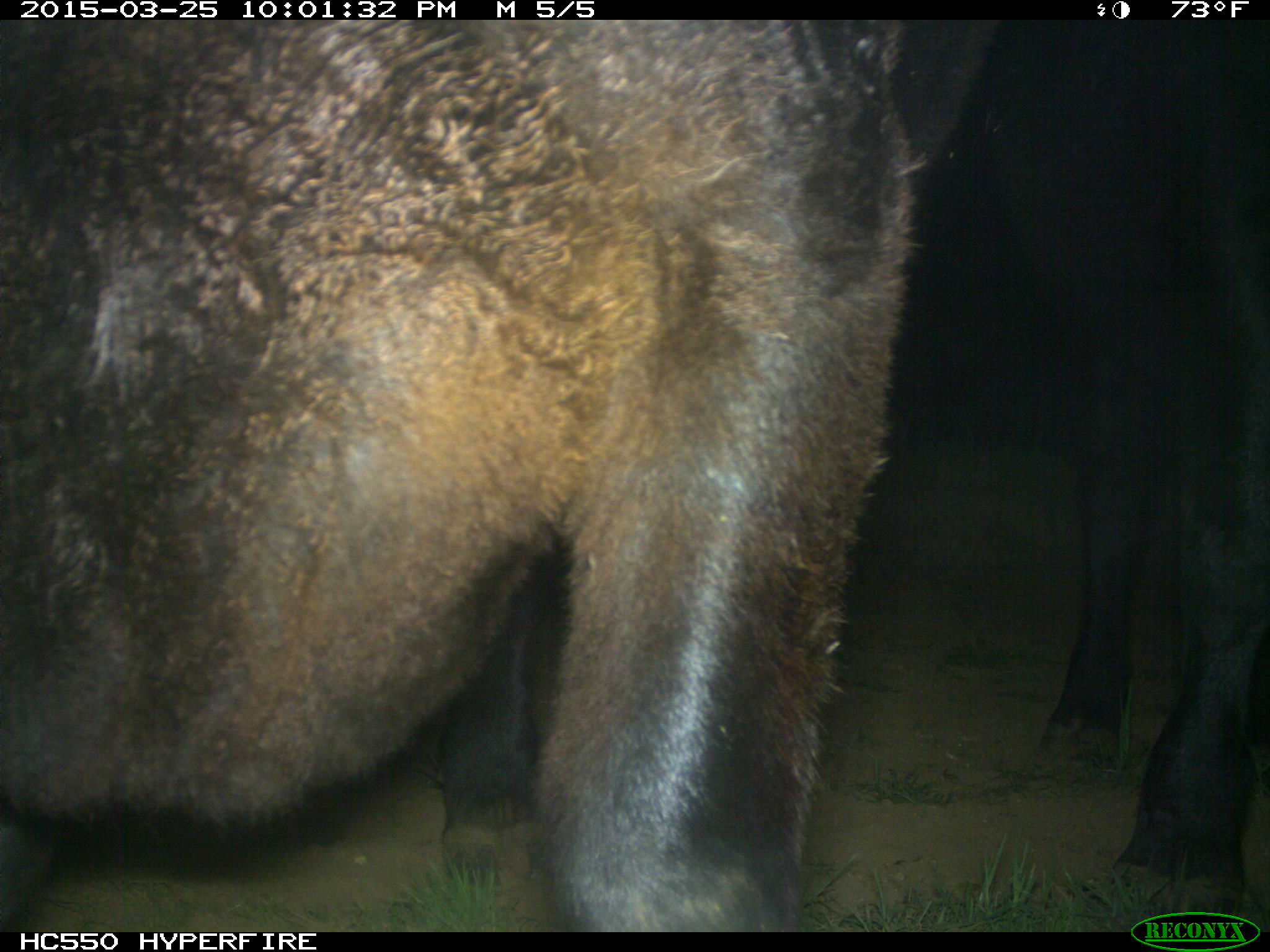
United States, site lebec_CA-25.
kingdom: Animalia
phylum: Chordata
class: Mammalia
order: Artiodactyla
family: Bovidae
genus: Bos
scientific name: Bos taurus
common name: domestic cow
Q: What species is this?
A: Bos taurus (domestic cow).